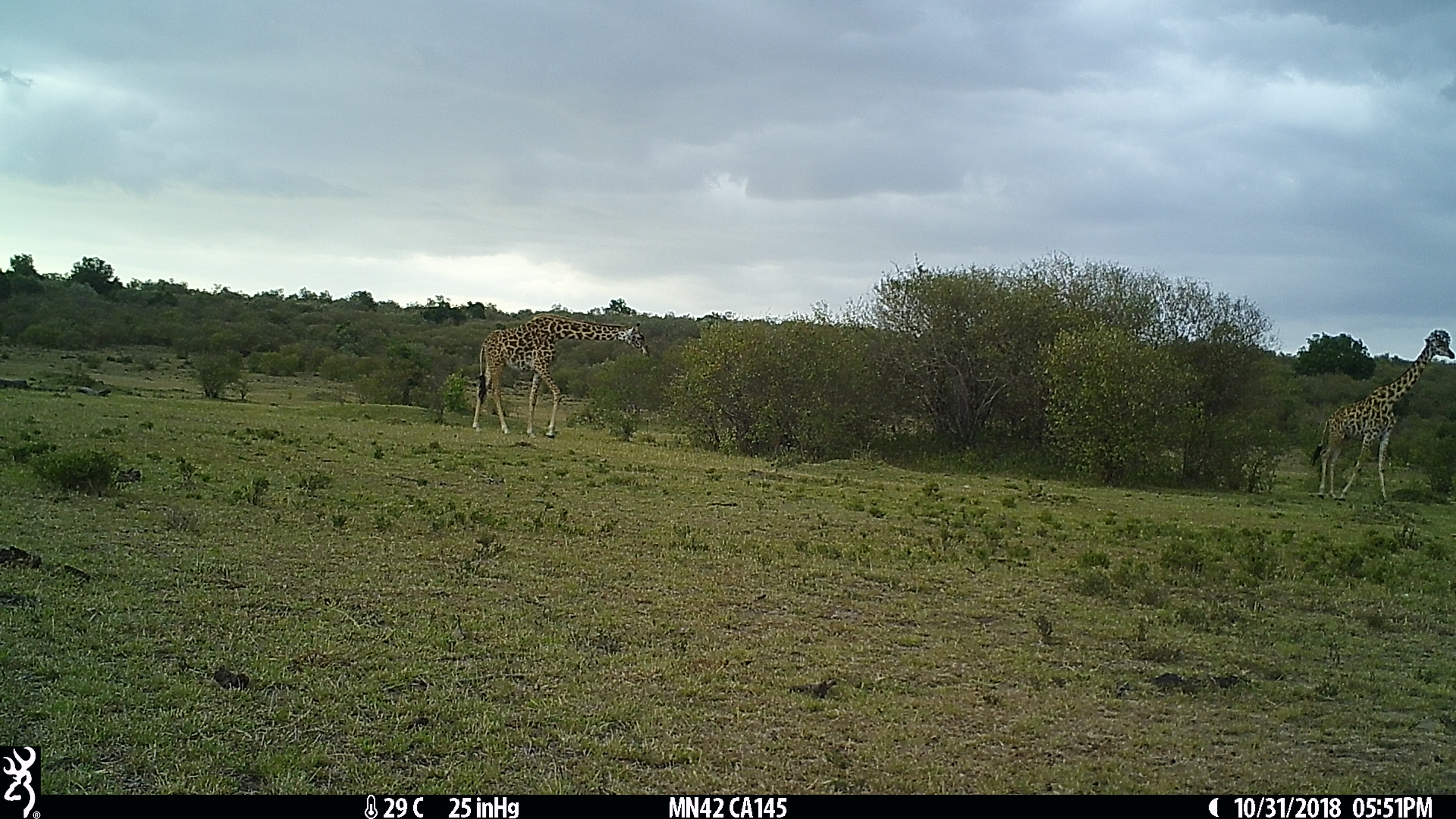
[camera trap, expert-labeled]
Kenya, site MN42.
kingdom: Animalia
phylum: Chordata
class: Mammalia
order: Artiodactyla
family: Giraffidae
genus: Giraffa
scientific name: Giraffa camelopardalis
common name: northern giraffe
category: giraffe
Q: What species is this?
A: Giraffe (northern giraffe) (Giraffa camelopardalis).